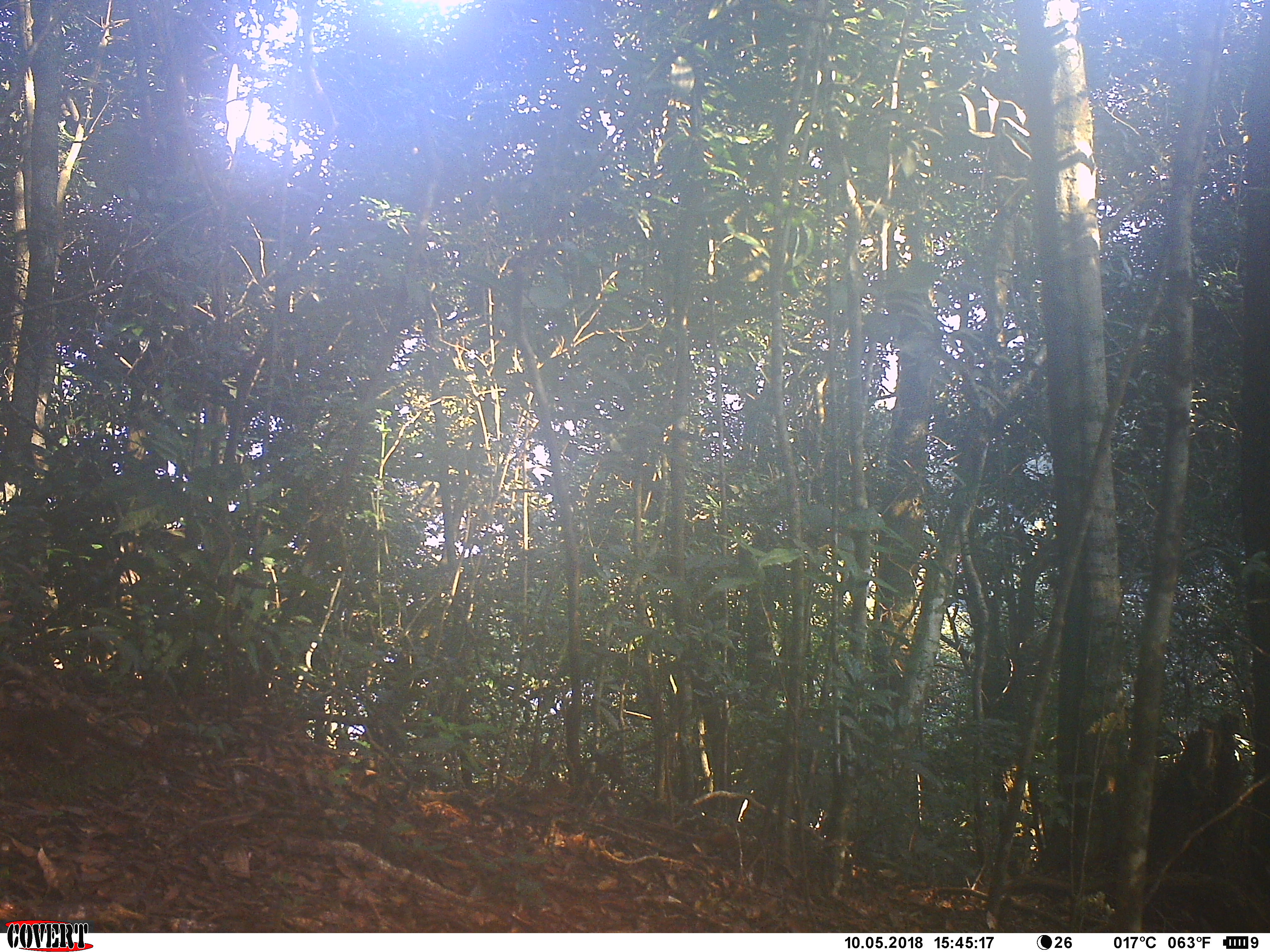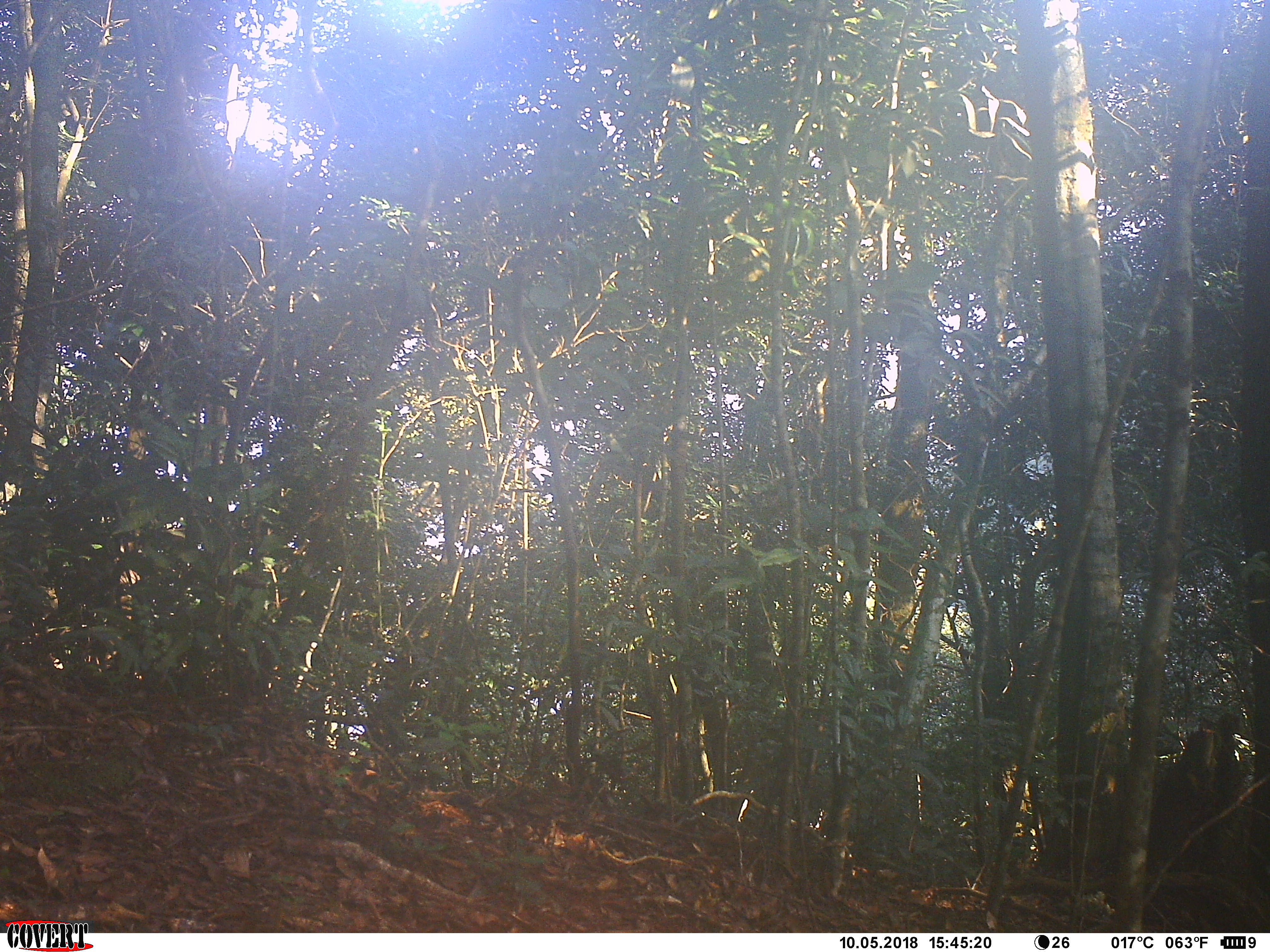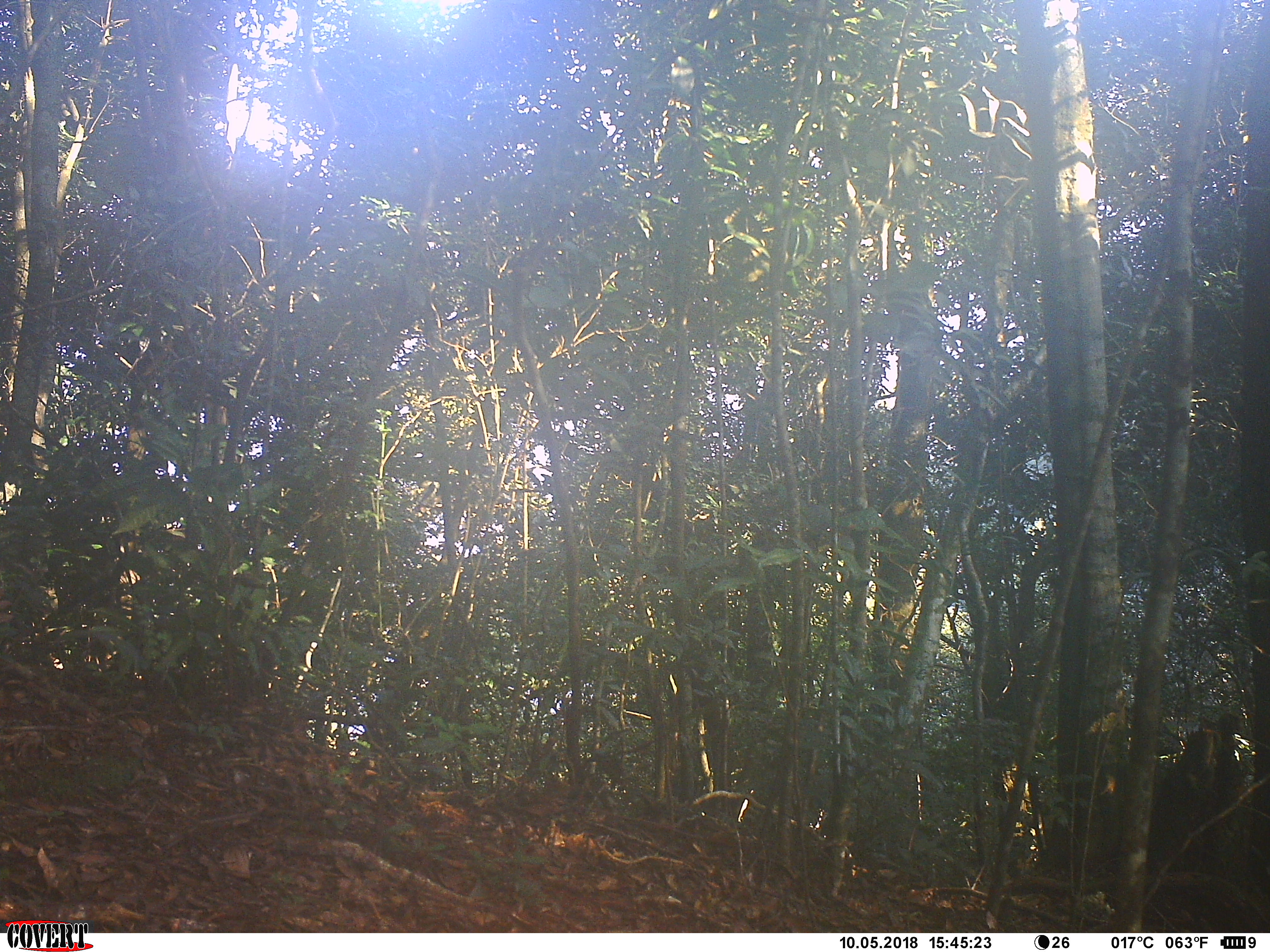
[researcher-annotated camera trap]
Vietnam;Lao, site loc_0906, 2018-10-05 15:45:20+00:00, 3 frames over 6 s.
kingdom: Animalia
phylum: Chordata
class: Mammalia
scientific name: Mammalia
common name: mammal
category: unidentified small mammal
Unidentified small mammal (mammal) (Mammalia). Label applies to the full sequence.